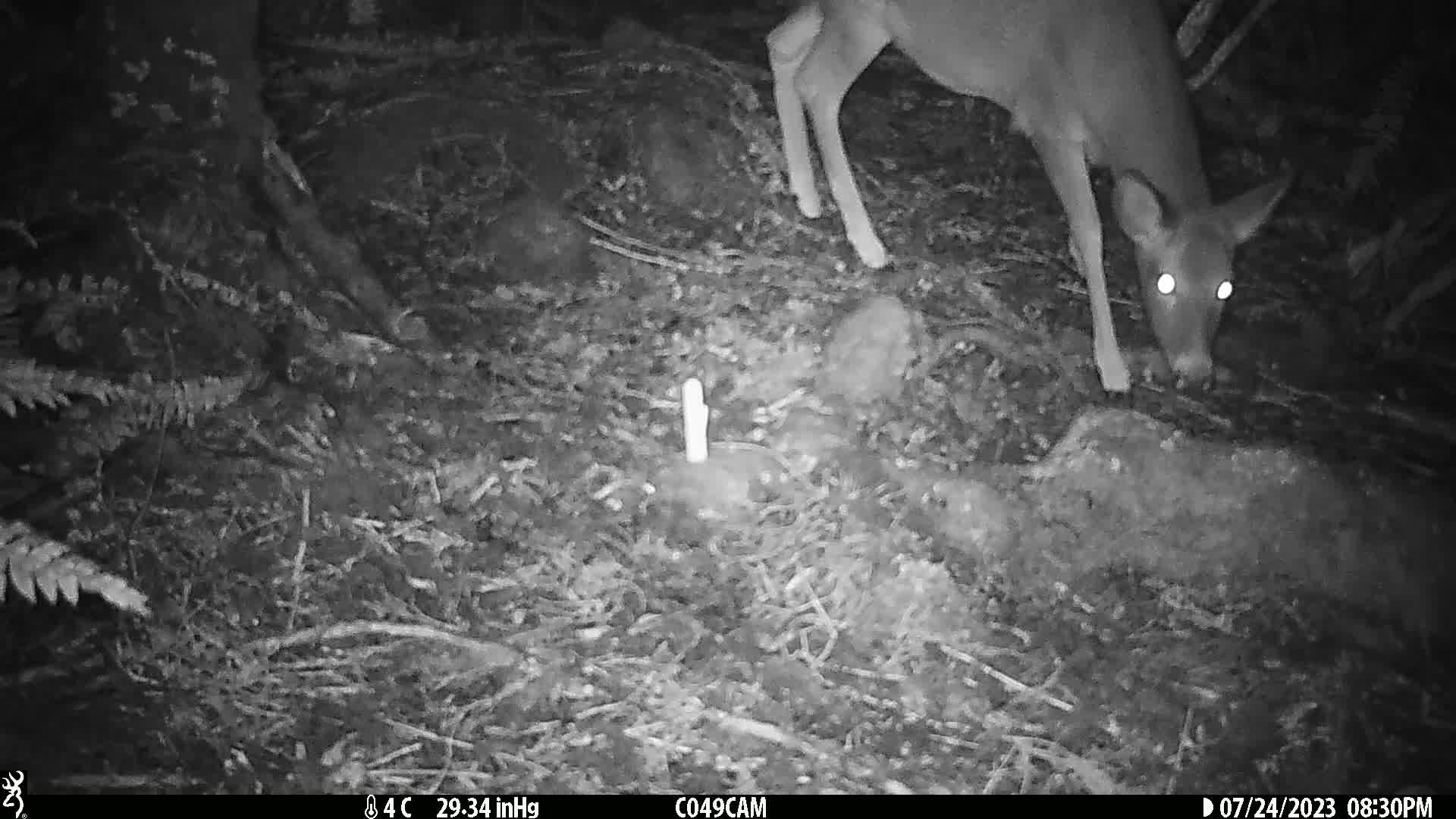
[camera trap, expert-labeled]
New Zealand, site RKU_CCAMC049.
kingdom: Animalia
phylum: Chordata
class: Mammalia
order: Artiodactyla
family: Cervidae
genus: Odocoileus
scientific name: Odocoileus virginianus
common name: white-tailed deer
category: white tailed deer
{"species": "white tailed deer (white-tailed deer) (Odocoileus virginianus)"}